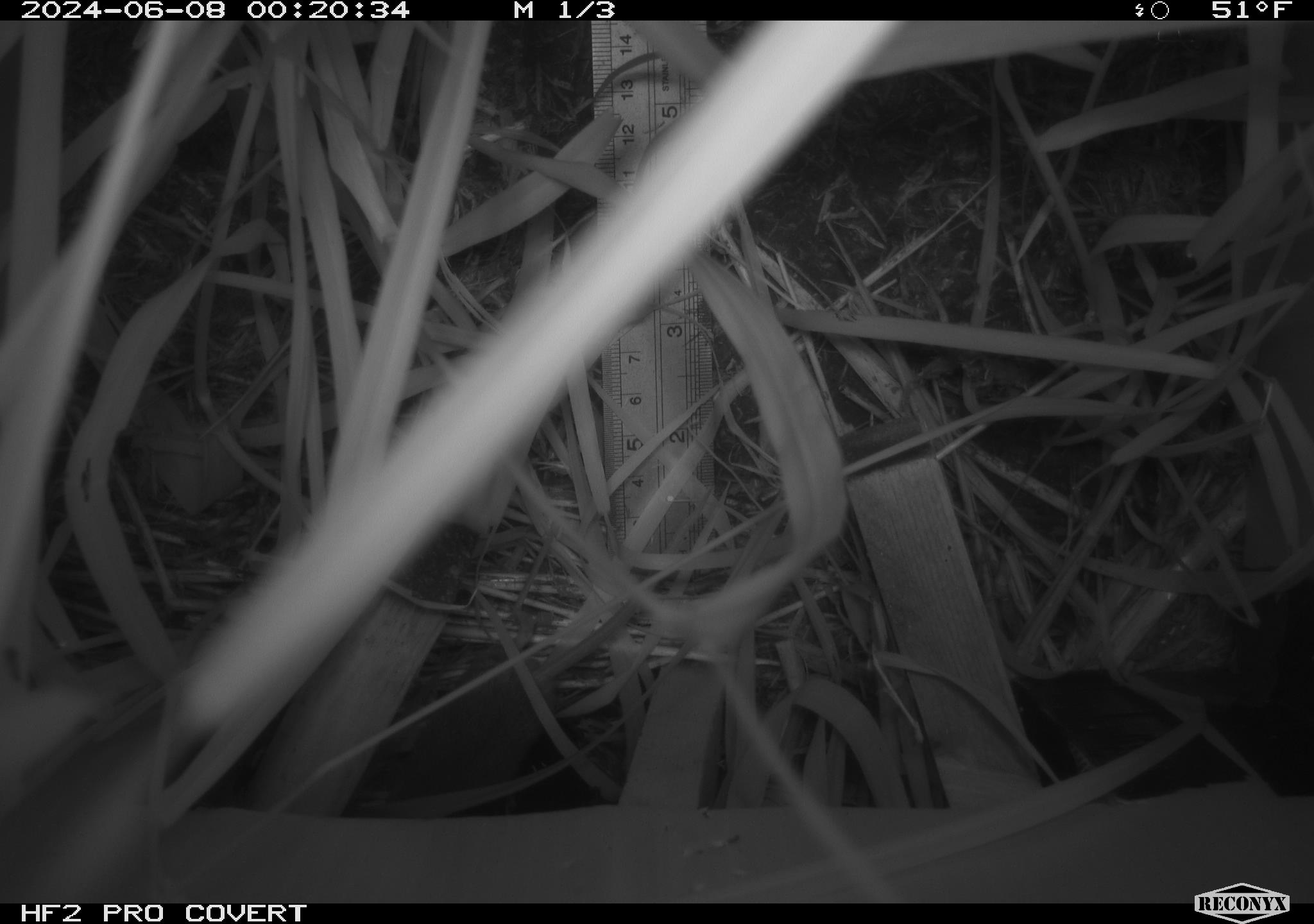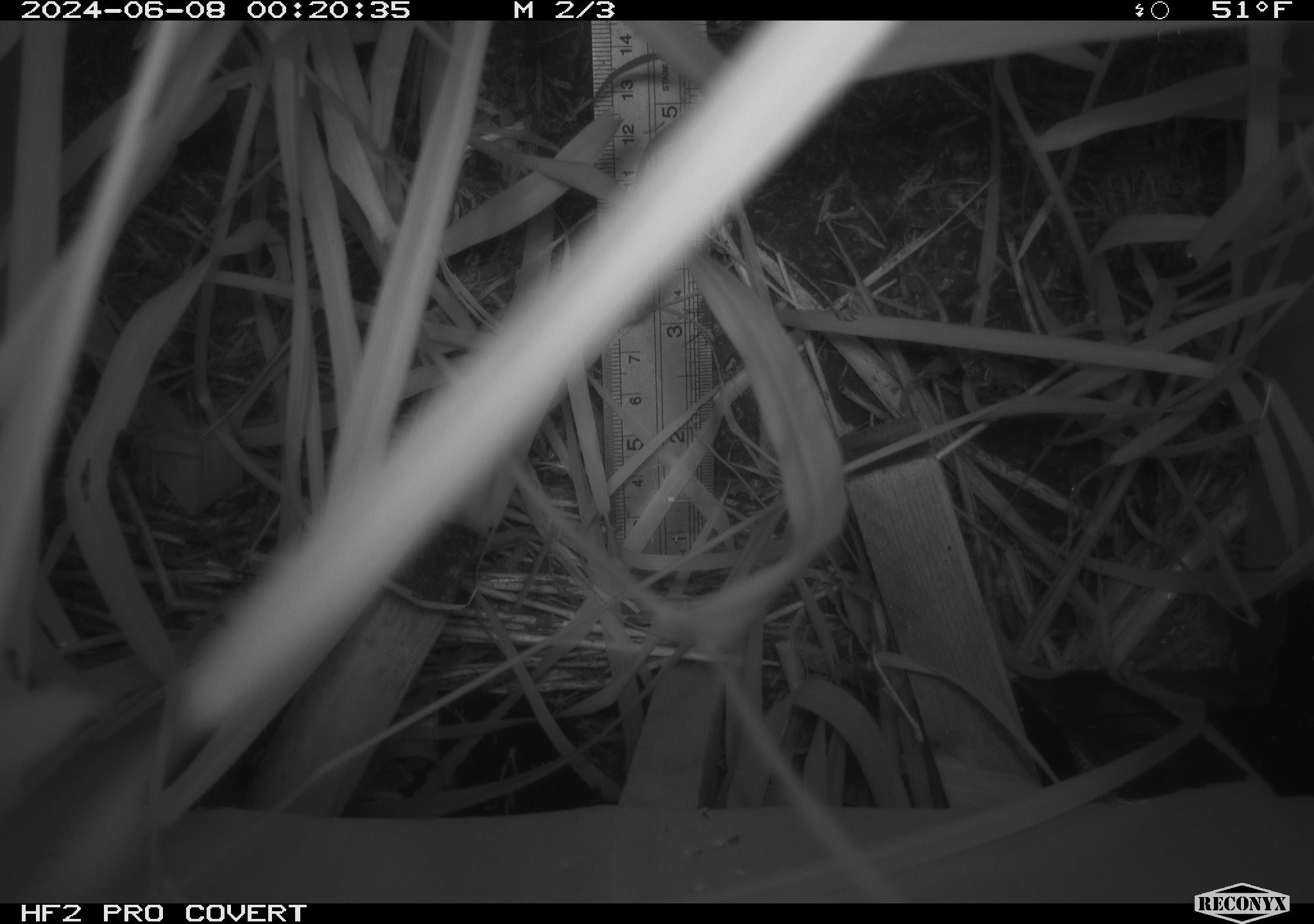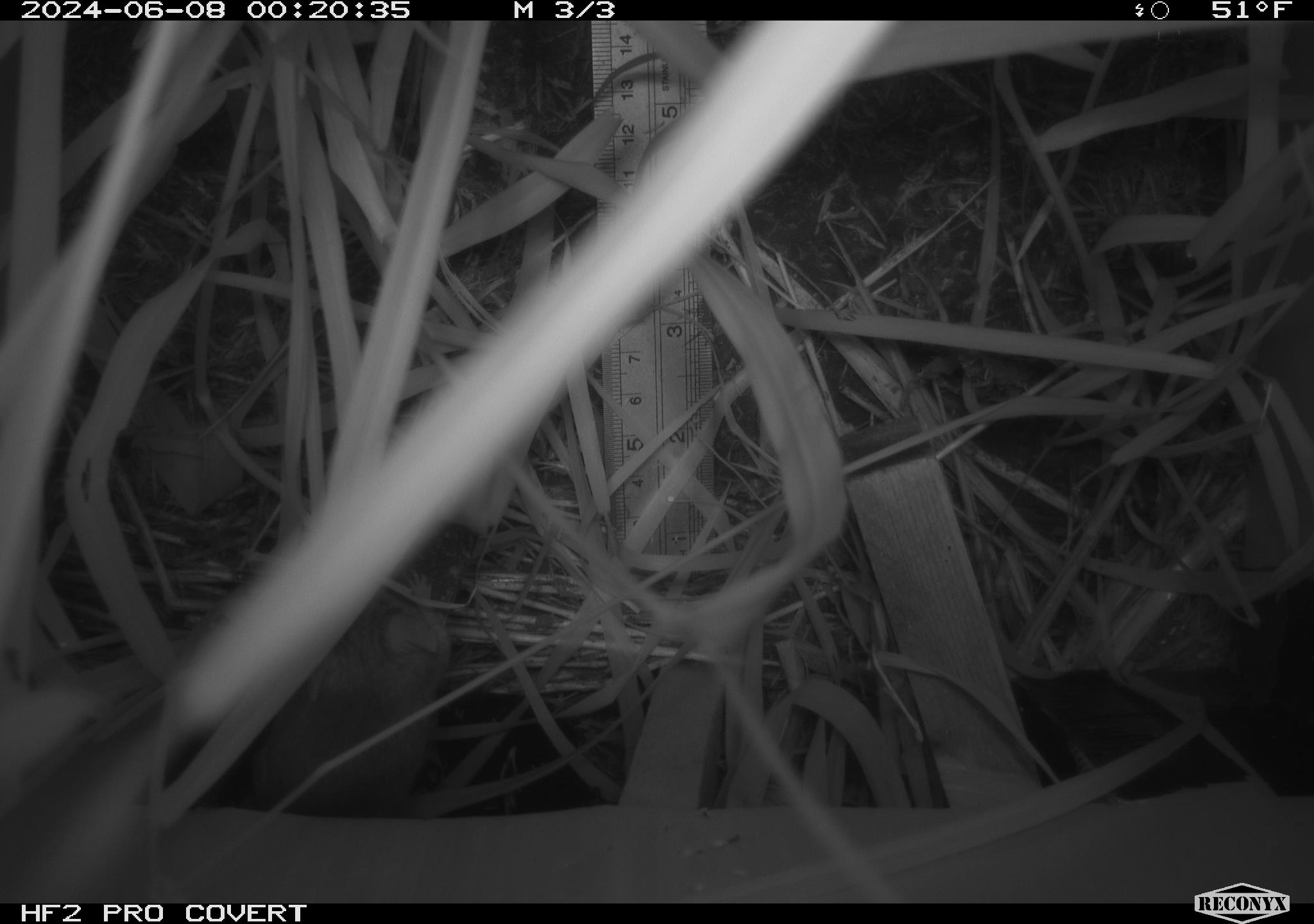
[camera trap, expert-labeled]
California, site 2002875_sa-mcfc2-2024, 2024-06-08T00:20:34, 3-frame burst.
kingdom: Animalia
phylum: Chordata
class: Mammalia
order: Rodentia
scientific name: Rodentia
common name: rodent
Rodent (Rodentia).